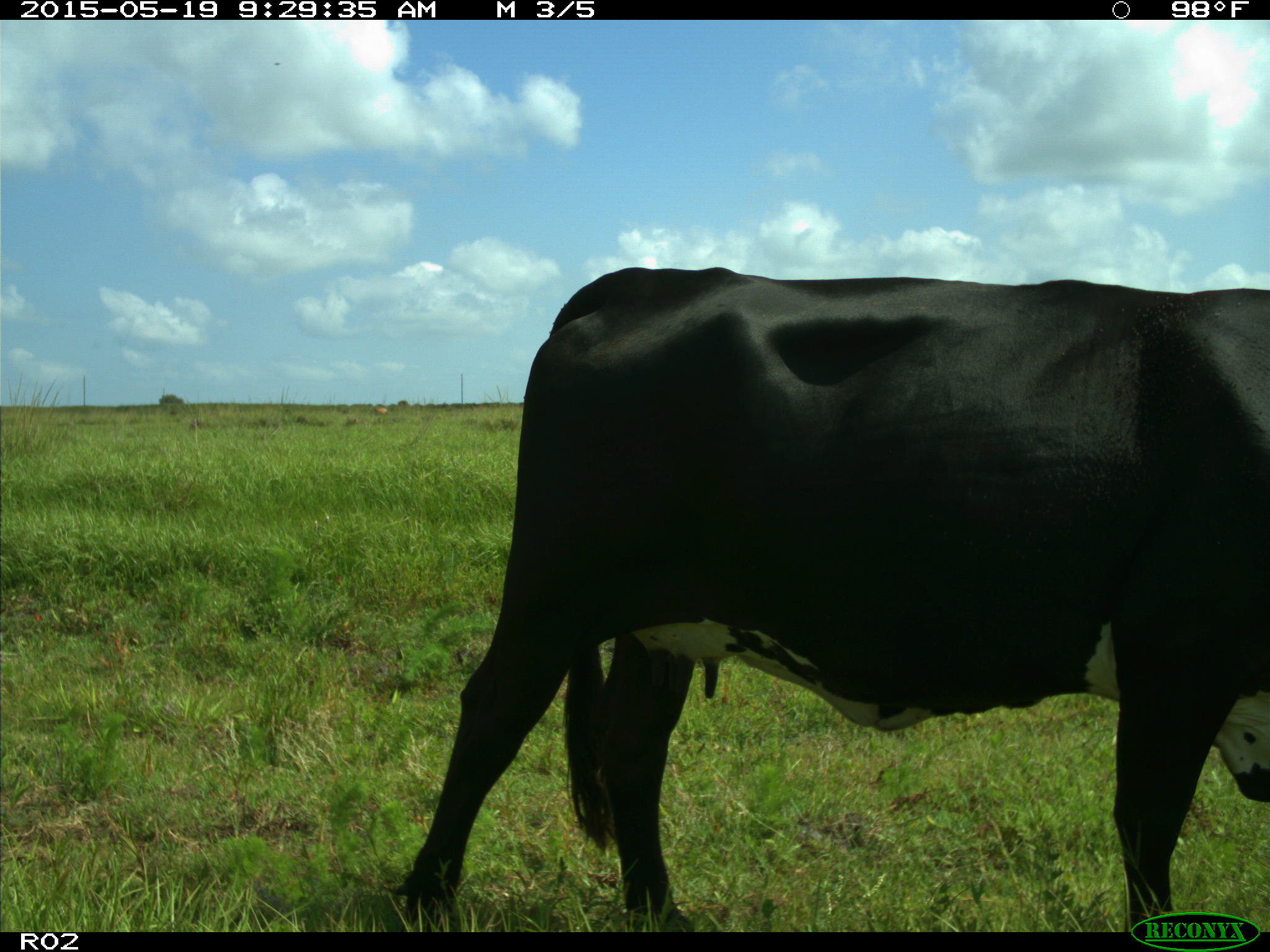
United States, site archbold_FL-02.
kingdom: Animalia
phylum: Chordata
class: Mammalia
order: Artiodactyla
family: Bovidae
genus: Bos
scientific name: Bos taurus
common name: domestic cow